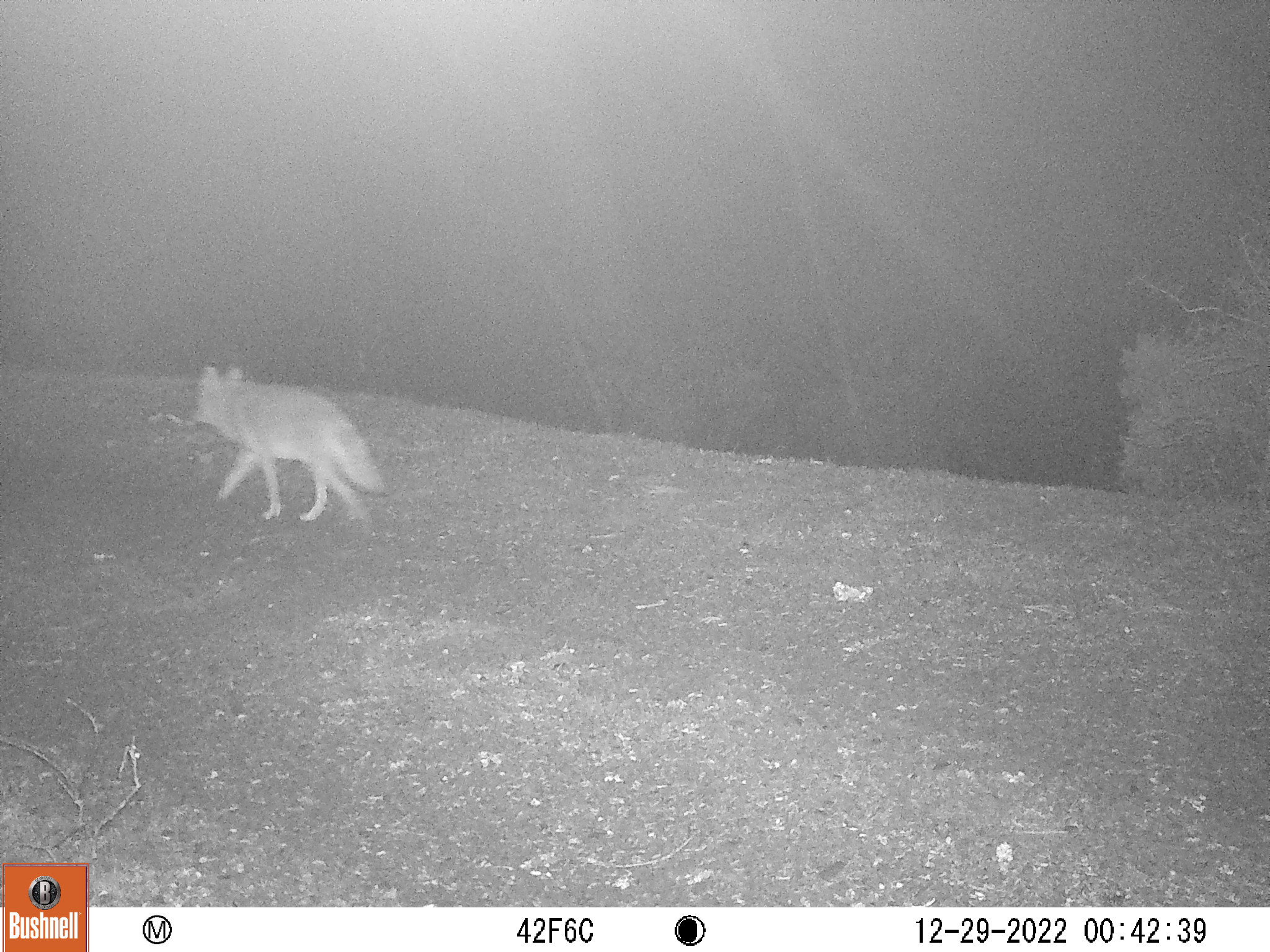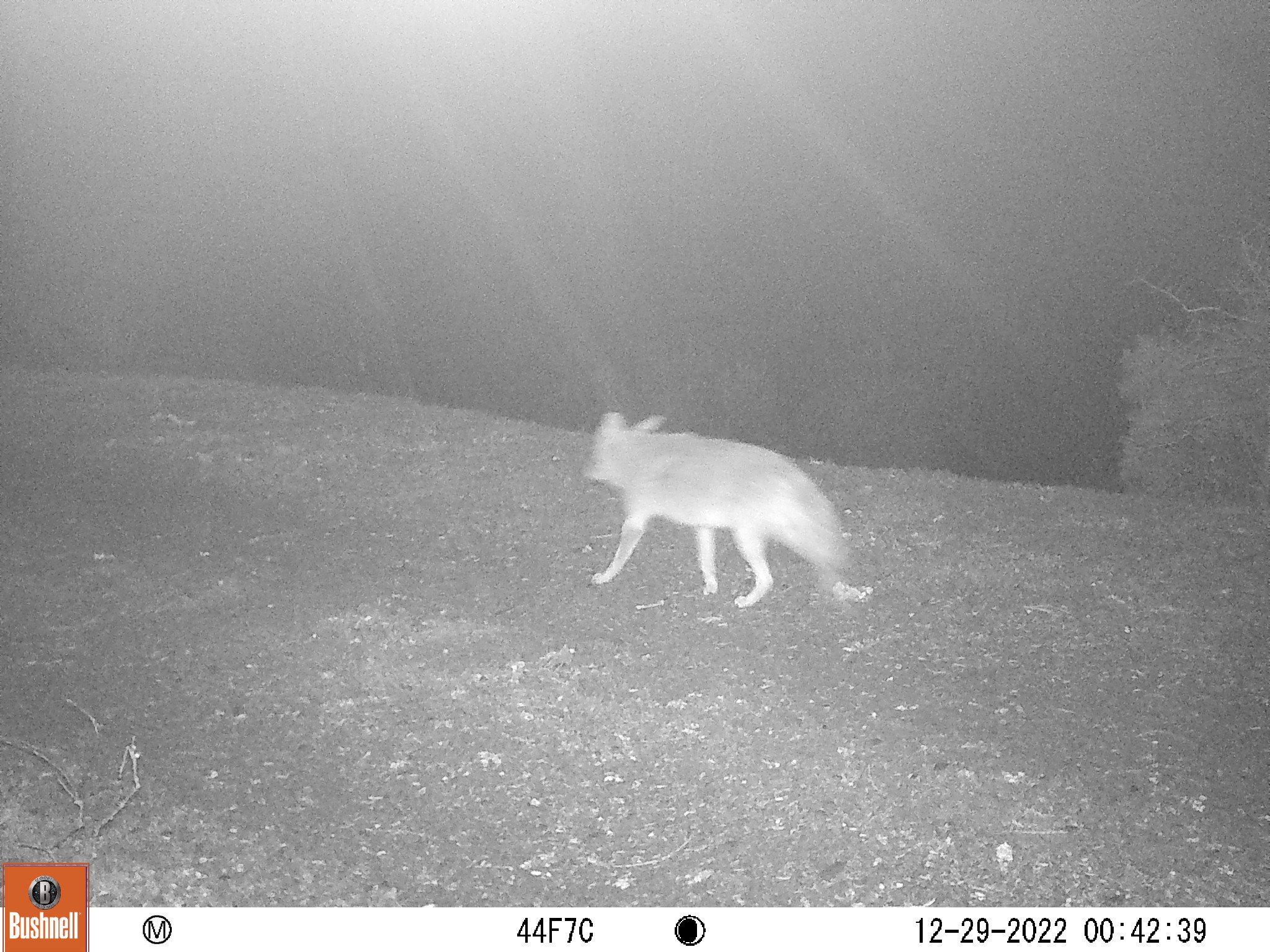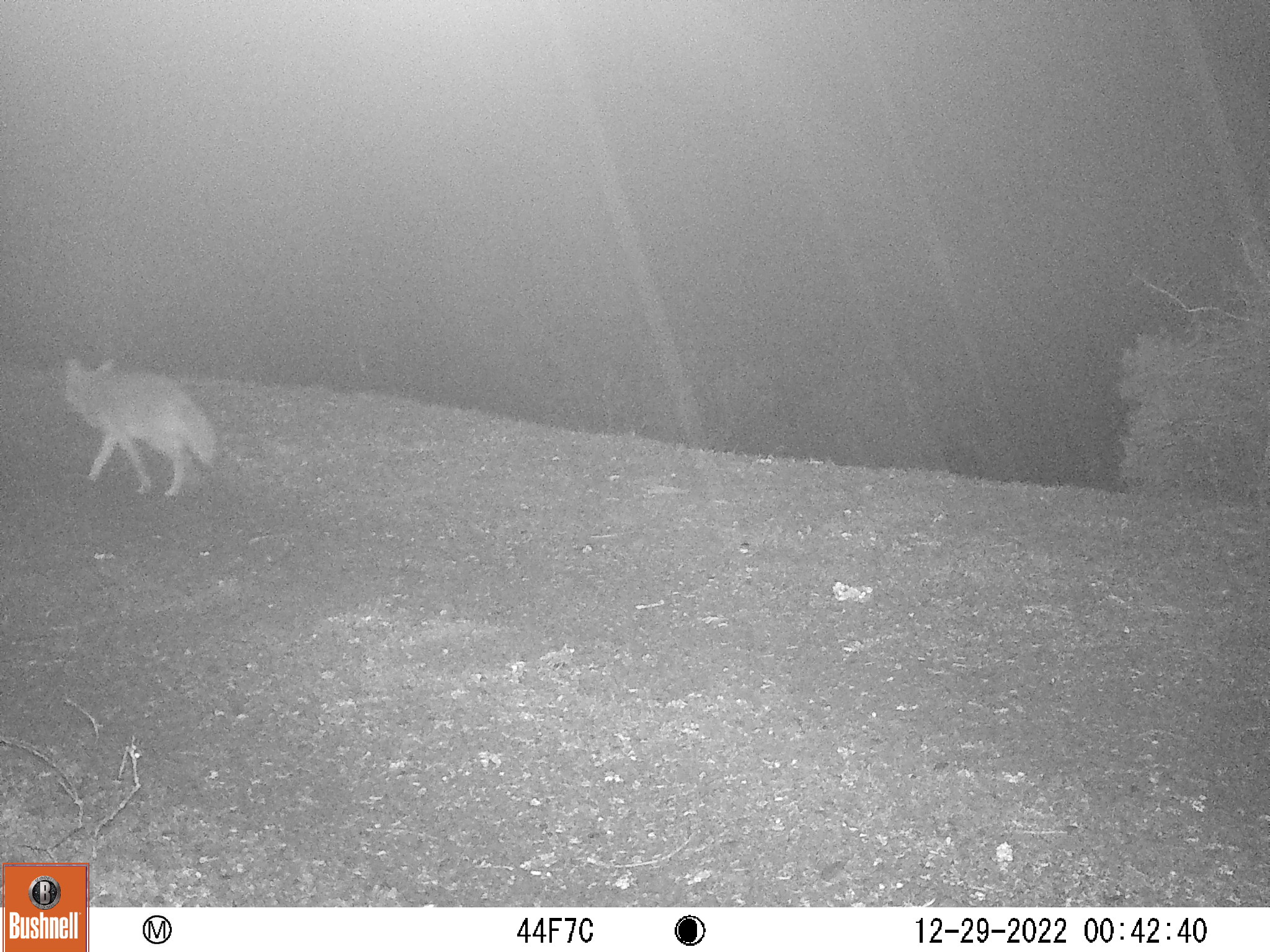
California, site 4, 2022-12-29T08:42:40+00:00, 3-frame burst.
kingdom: Animalia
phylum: Chordata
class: Mammalia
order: Carnivora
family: Canidae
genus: Canis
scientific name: Canis latrans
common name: coyote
Coyote (Canis latrans).